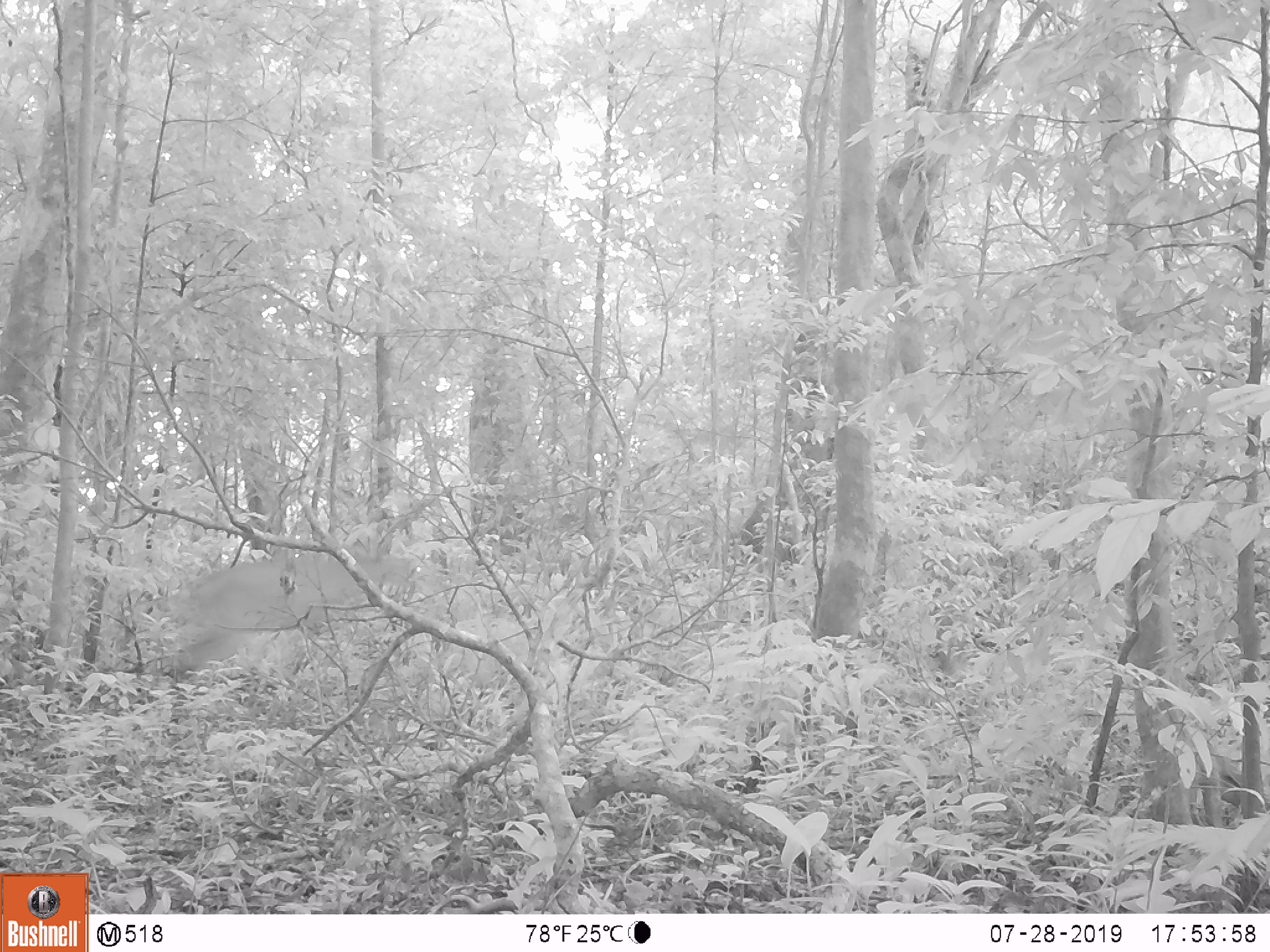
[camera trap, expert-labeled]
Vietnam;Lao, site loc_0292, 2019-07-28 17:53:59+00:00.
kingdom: Animalia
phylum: Chordata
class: Mammalia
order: Artiodactyla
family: Cervidae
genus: Muntiacus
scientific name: Muntiacus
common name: muntjacs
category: unidentified muntjac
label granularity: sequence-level